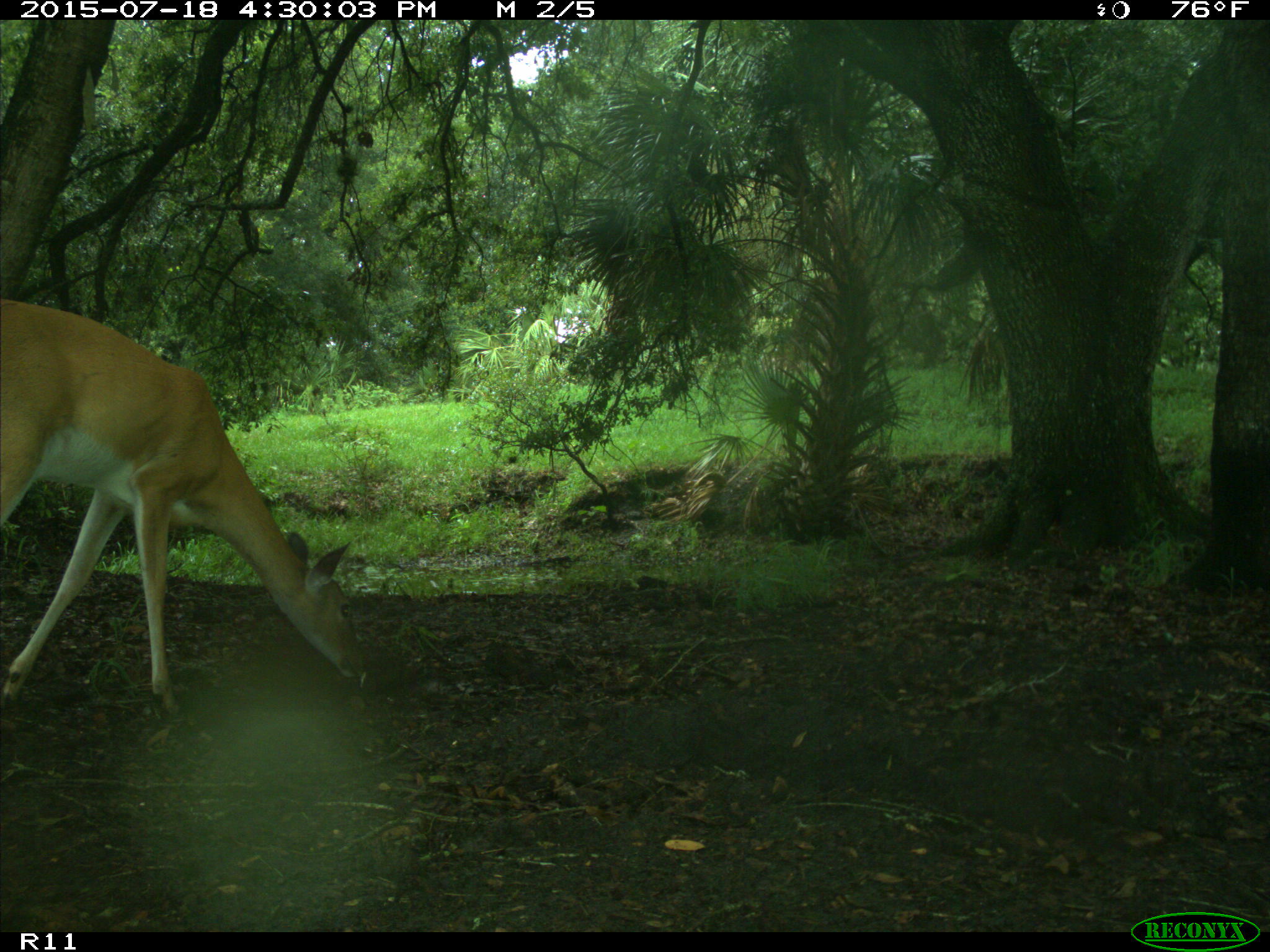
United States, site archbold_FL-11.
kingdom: Animalia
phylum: Chordata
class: Mammalia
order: Artiodactyla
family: Cervidae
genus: Odocoileus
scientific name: Odocoileus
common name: deer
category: unidentified deer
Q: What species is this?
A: Unidentified deer (deer) (Odocoileus).